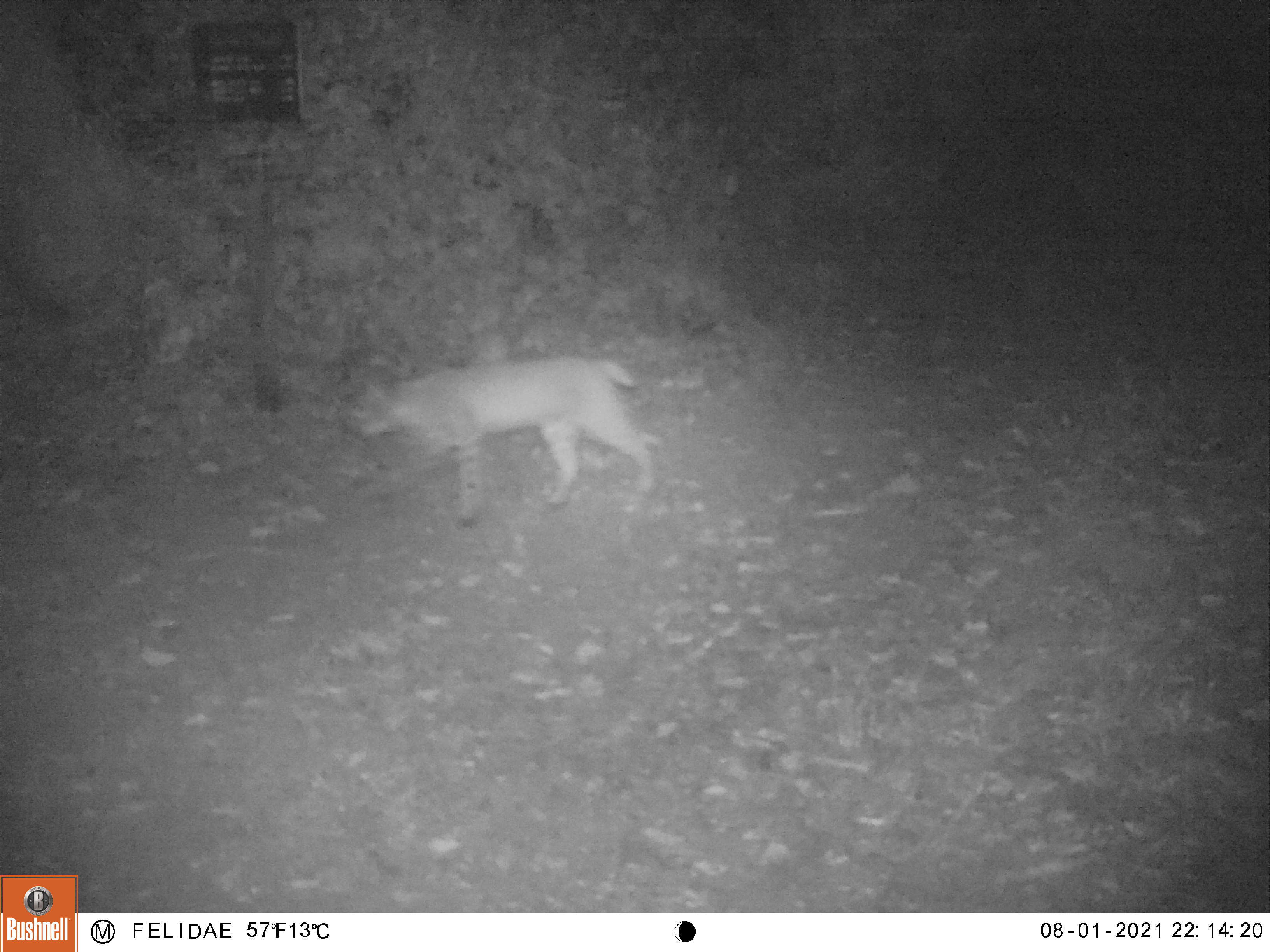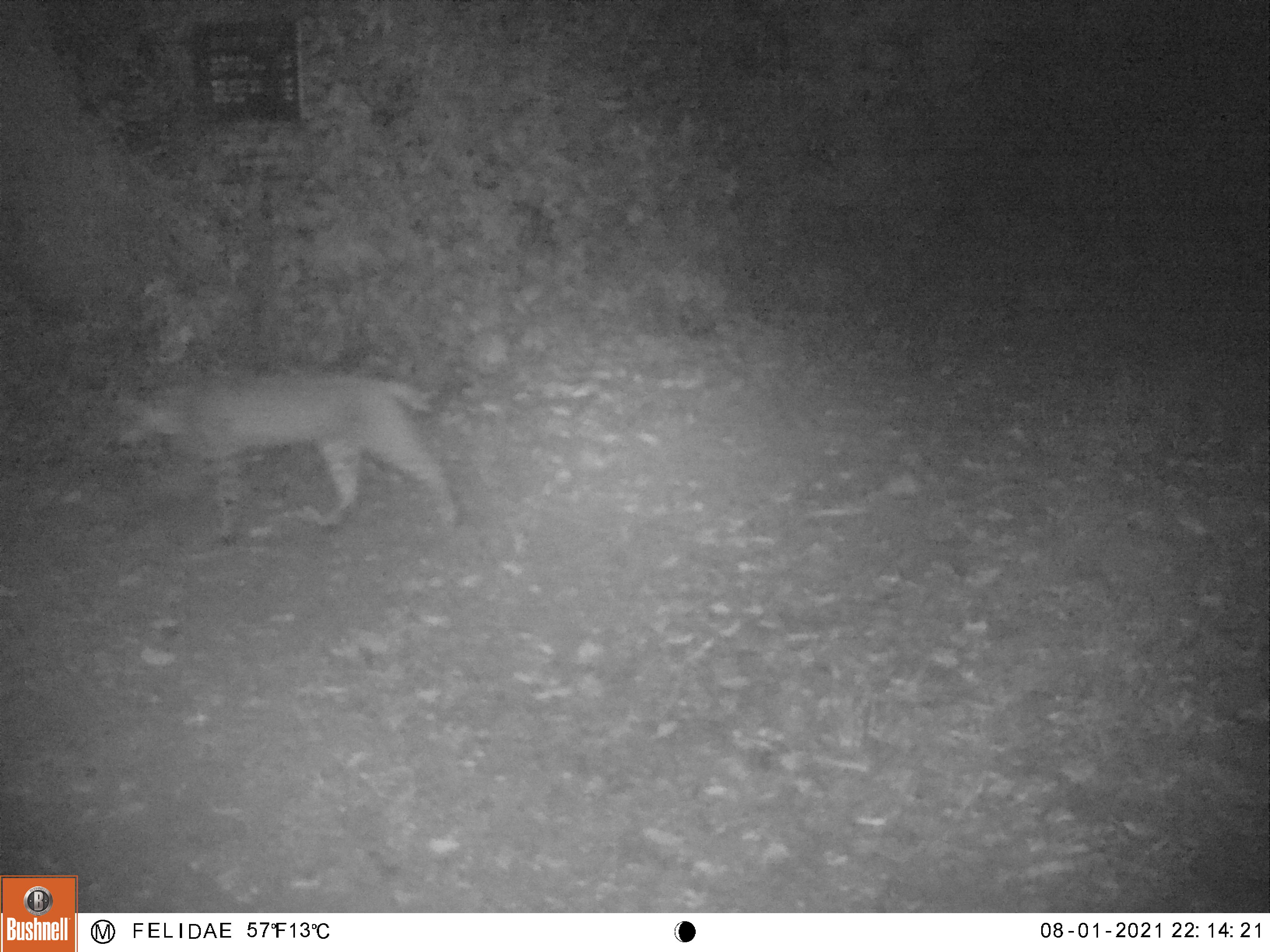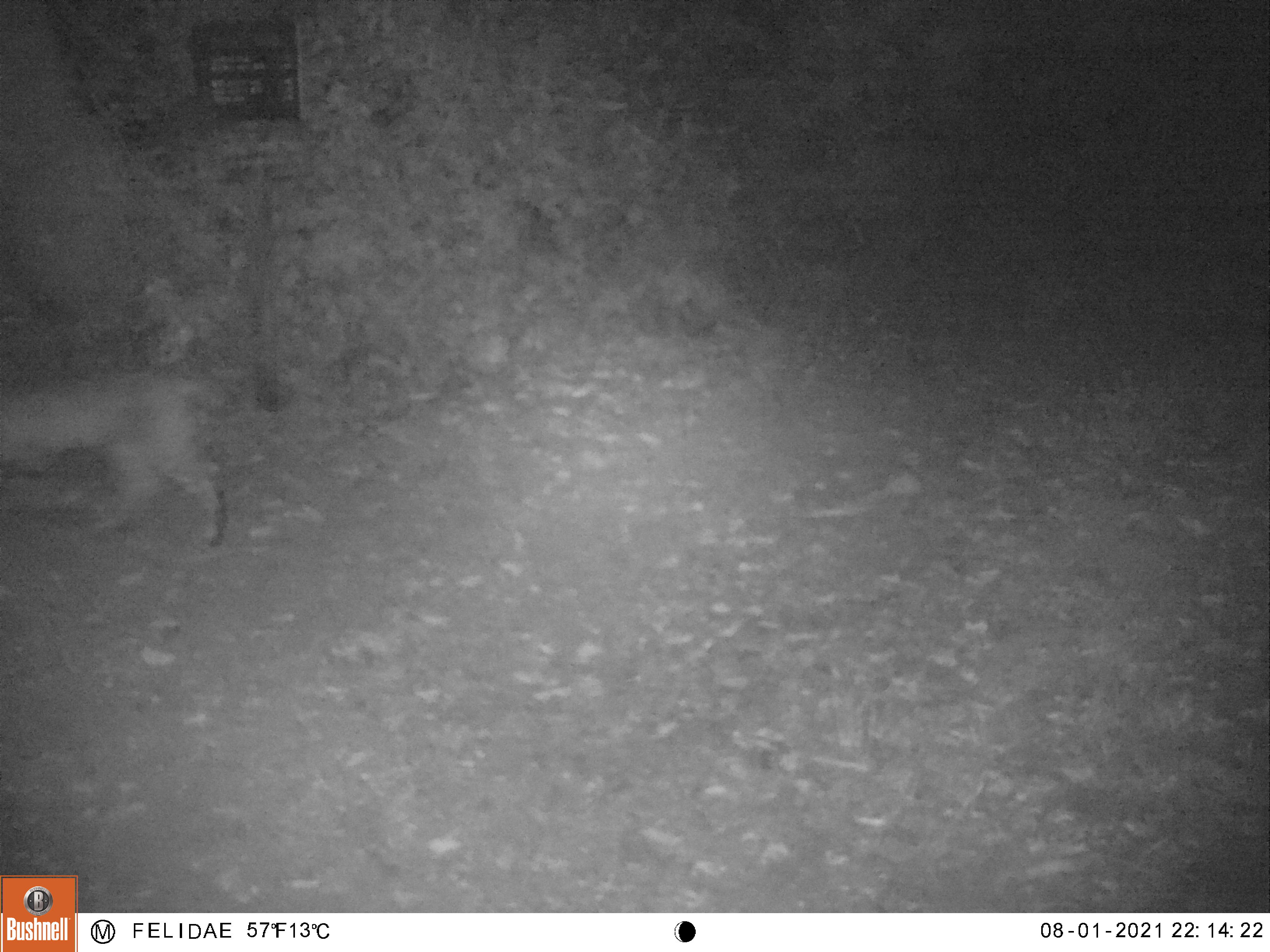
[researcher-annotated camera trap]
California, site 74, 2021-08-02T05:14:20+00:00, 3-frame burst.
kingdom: Animalia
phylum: Chordata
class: Mammalia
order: Carnivora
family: Felidae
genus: Lynx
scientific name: Lynx rufus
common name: bobcat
Bobcat (Lynx rufus).